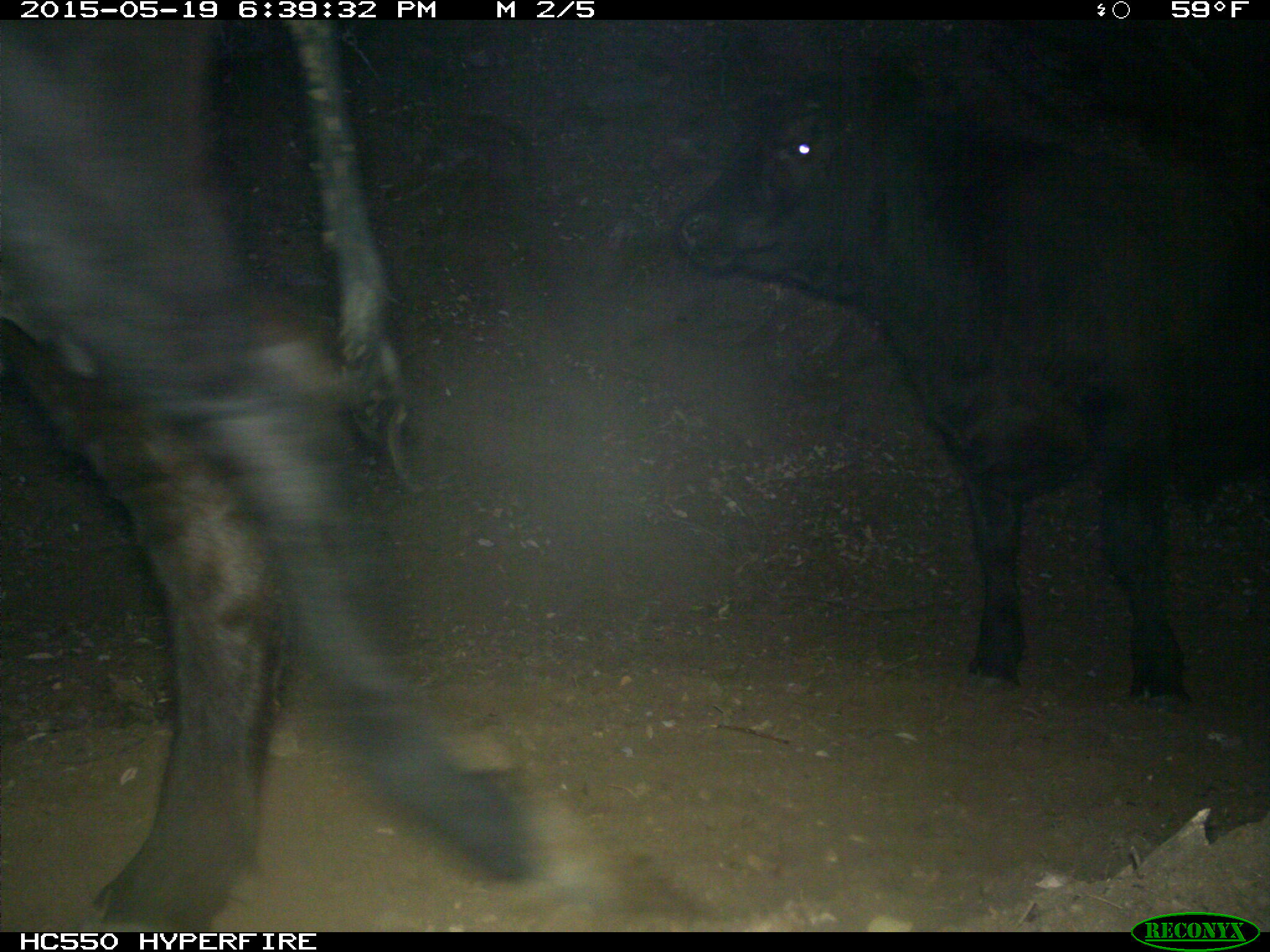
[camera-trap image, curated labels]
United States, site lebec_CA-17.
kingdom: Animalia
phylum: Chordata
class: Mammalia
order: Artiodactyla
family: Bovidae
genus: Bos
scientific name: Bos taurus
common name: domestic cow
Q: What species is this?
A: Bos taurus (domestic cow).